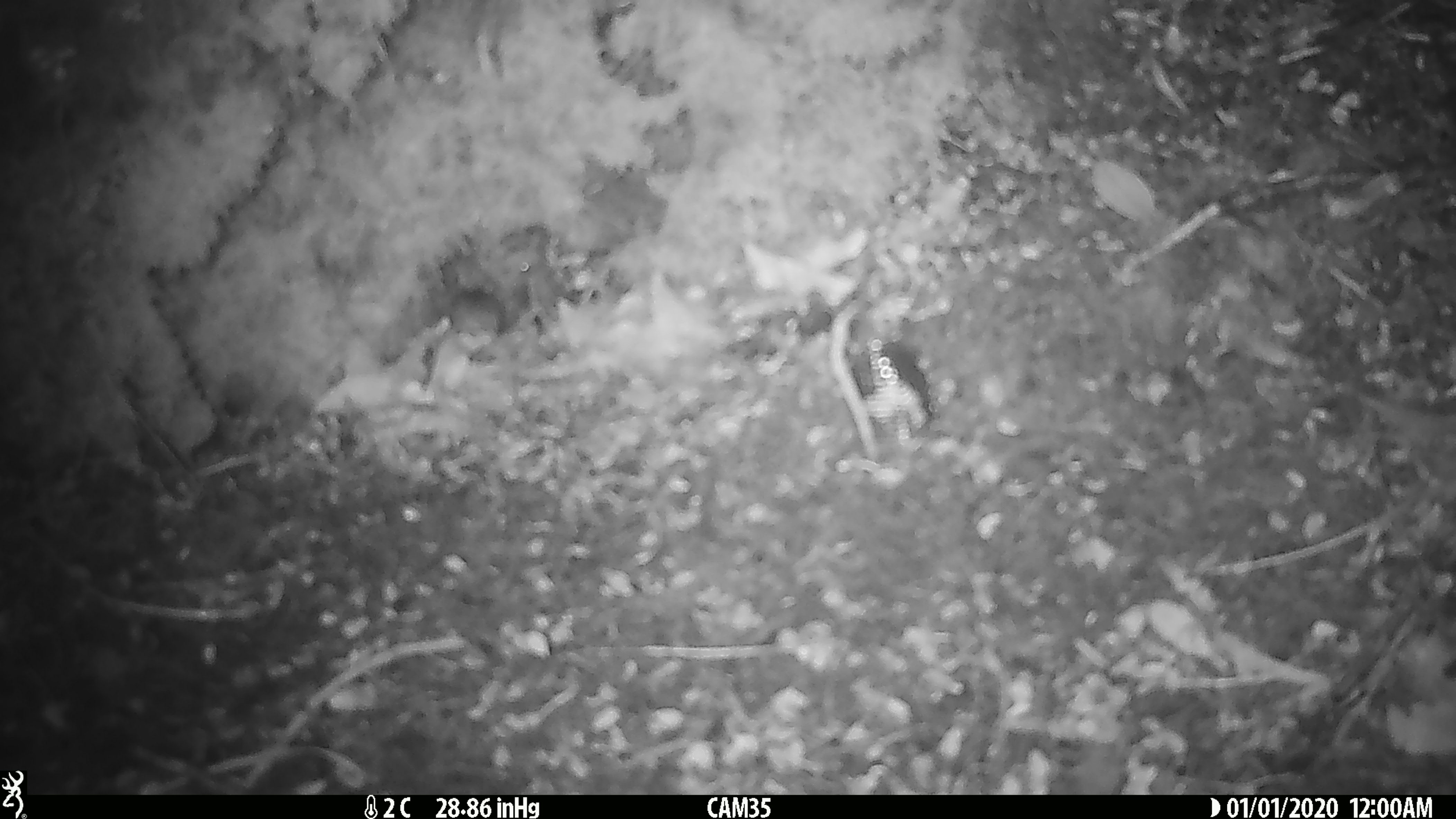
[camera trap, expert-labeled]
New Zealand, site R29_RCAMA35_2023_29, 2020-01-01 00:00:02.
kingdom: Animalia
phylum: Chordata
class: Mammalia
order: Rodentia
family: Muridae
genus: Mus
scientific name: Mus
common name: mouse